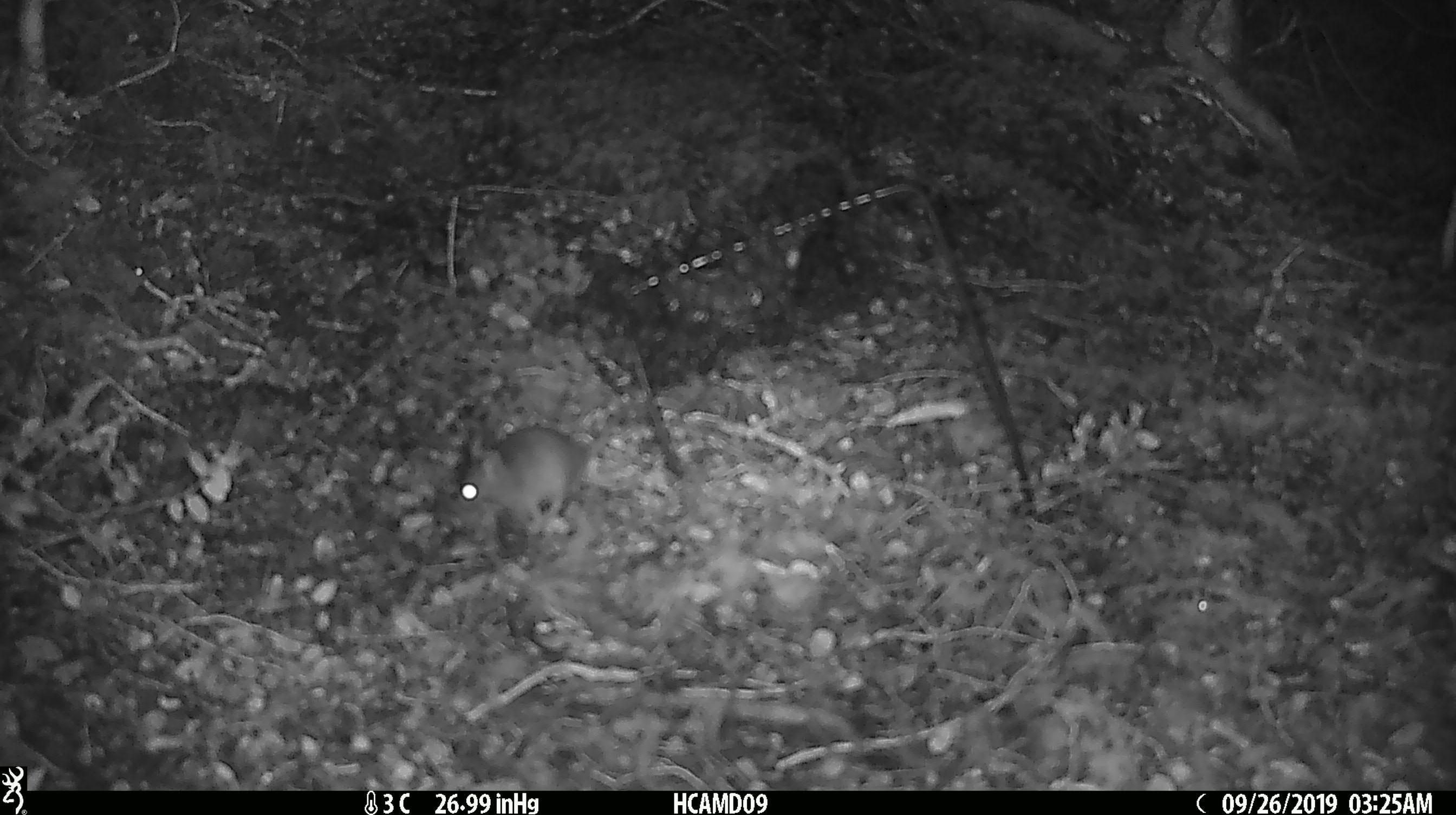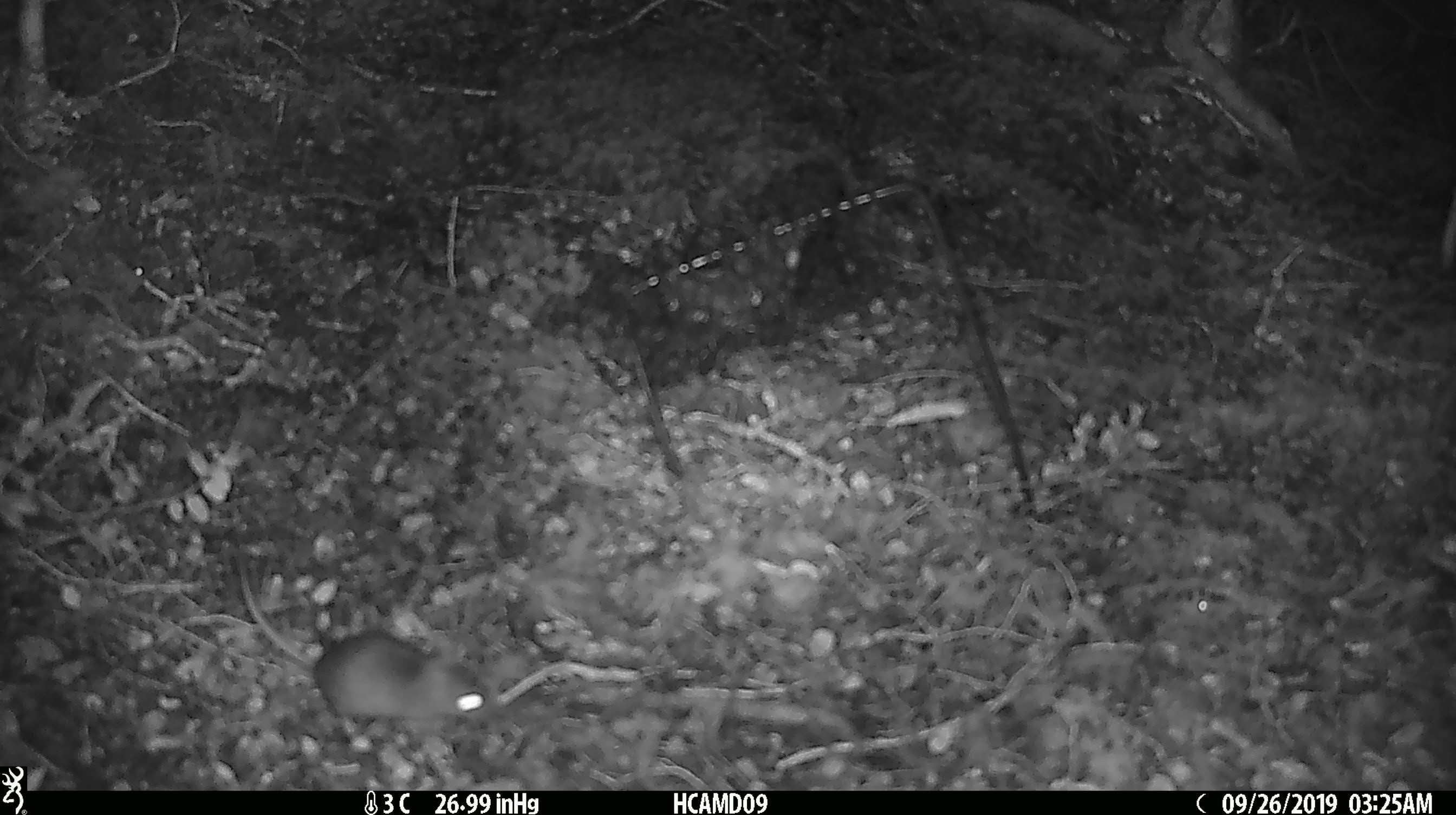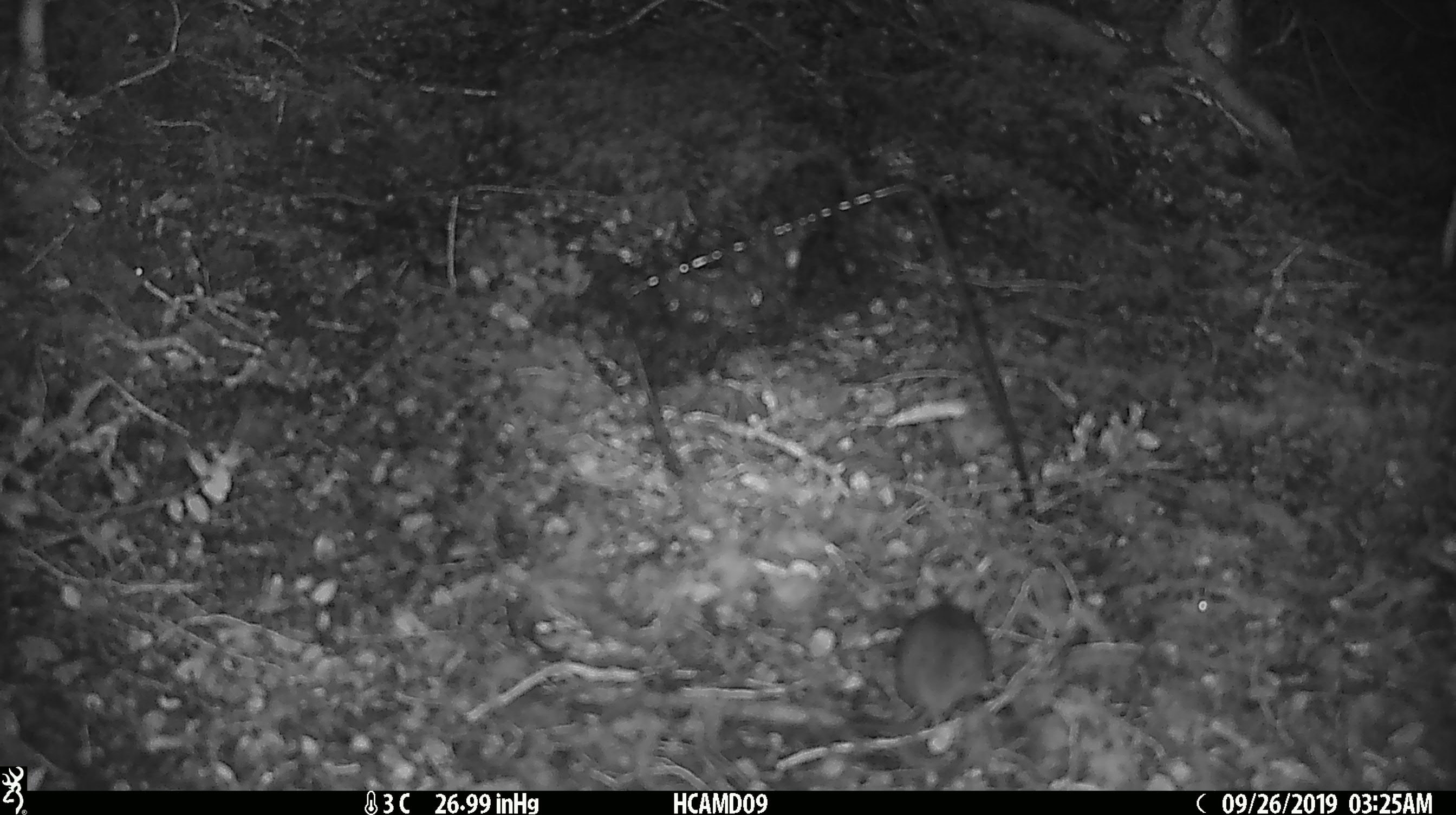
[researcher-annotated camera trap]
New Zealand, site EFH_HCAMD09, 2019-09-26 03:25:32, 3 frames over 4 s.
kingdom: Animalia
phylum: Chordata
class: Mammalia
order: Rodentia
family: Muridae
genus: Mus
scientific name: Mus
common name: mouse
Mouse (Mus).